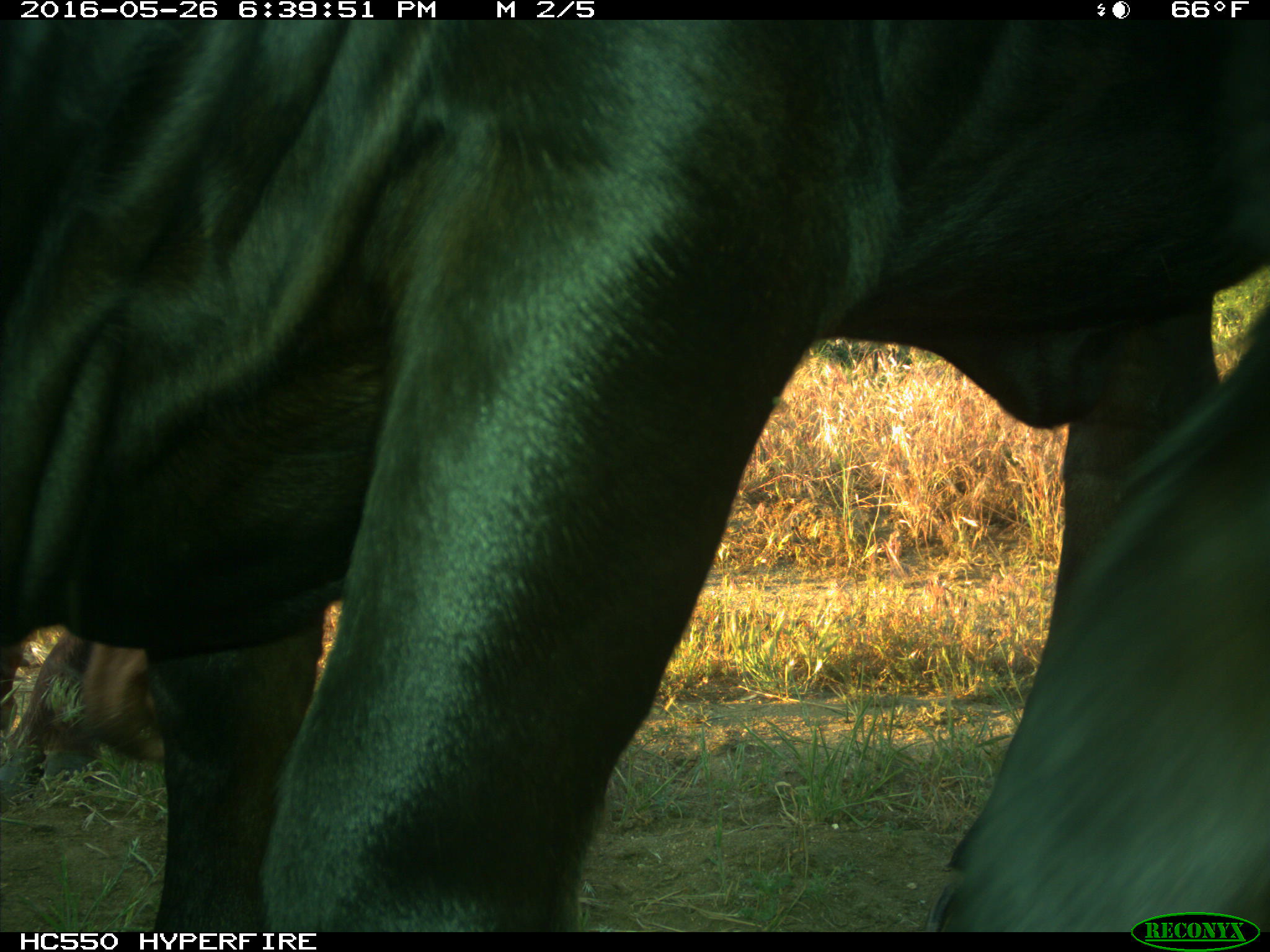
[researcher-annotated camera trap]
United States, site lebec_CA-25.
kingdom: Animalia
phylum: Chordata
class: Mammalia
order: Artiodactyla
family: Bovidae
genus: Bos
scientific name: Bos taurus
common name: domestic cow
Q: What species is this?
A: Bos taurus (domestic cow).